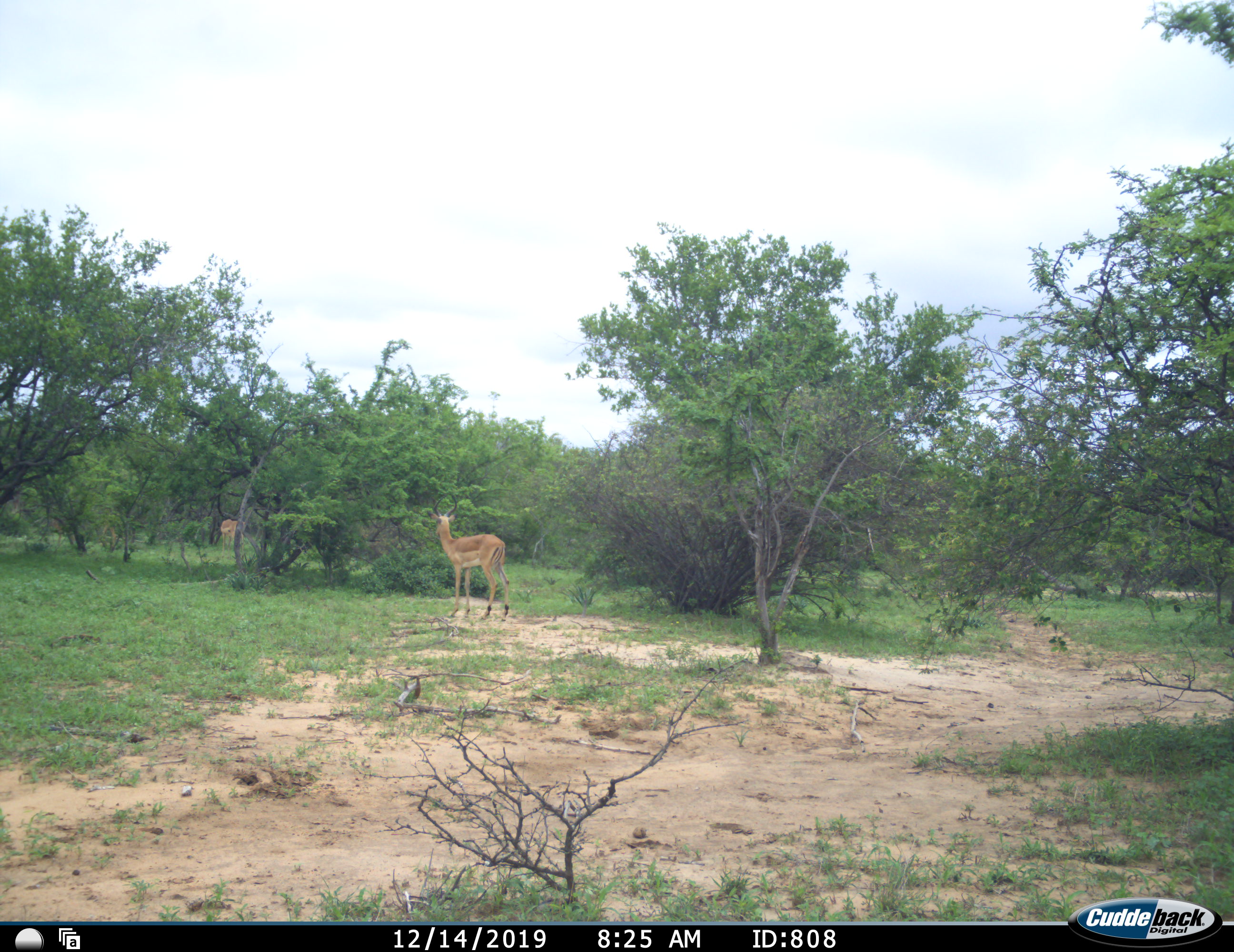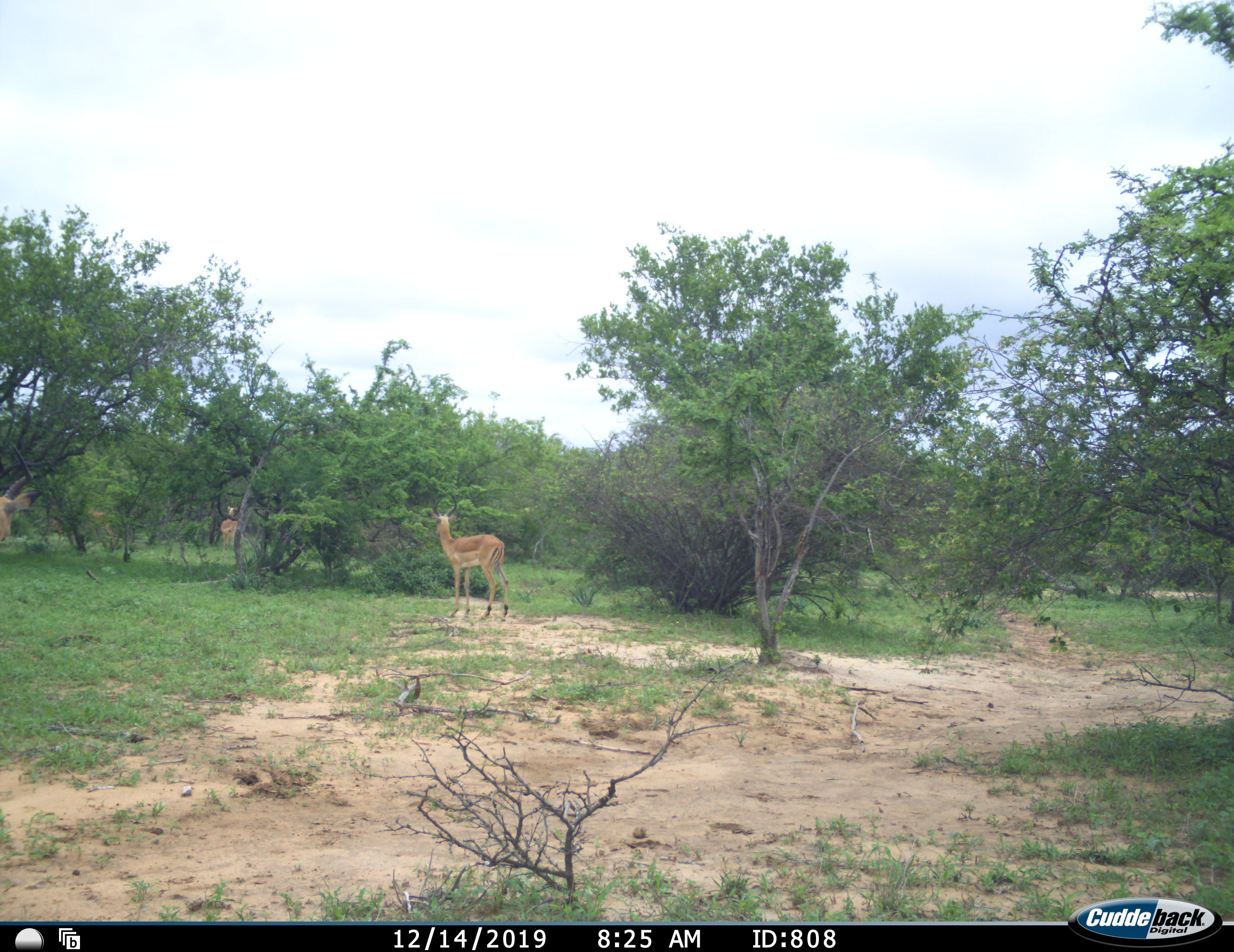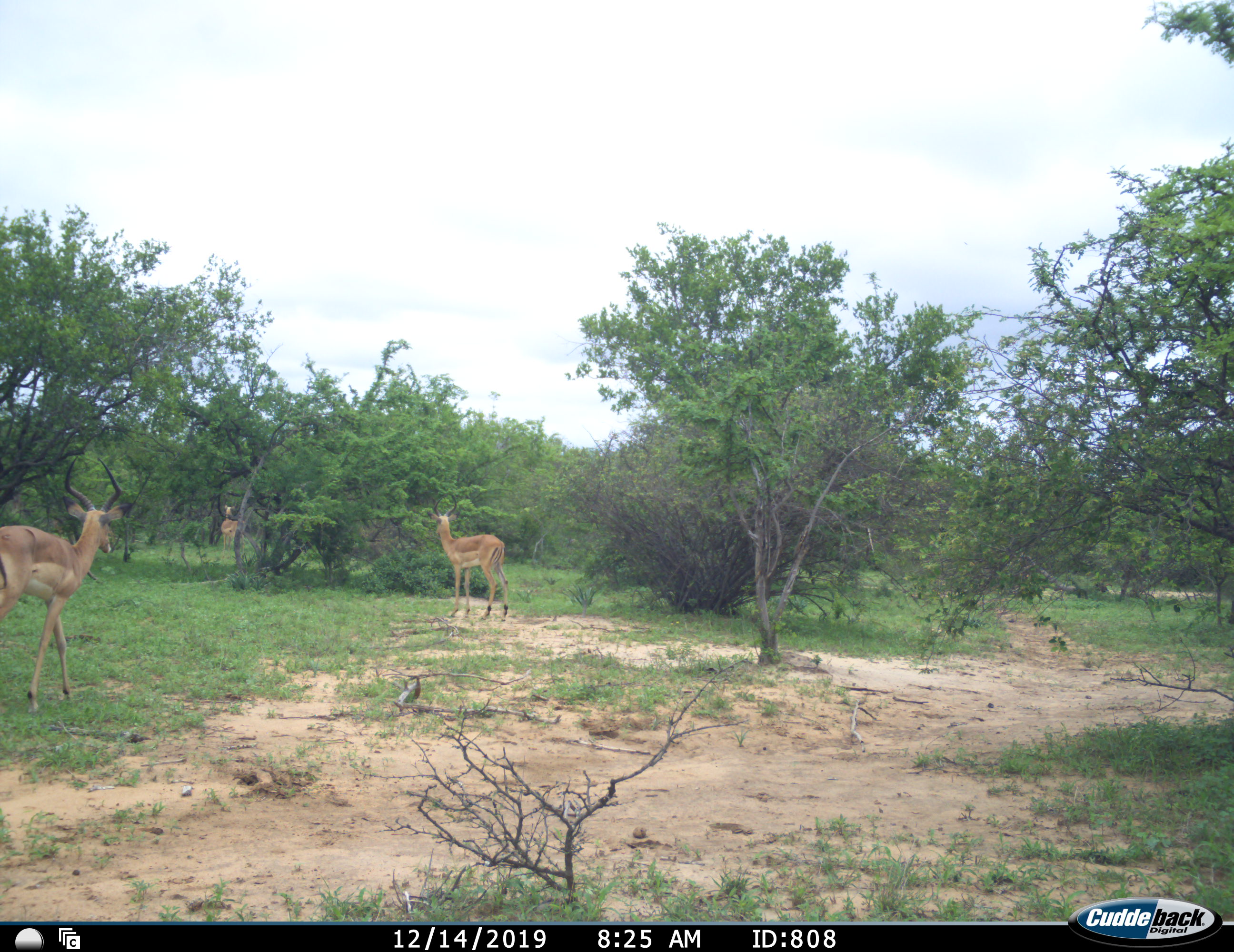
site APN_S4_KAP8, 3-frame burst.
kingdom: Animalia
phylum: Chordata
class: Mammalia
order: Artiodactyla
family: Bovidae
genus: Aepyceros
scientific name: Aepyceros melampus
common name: impala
Impala (Aepyceros melampus), count 4. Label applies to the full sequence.